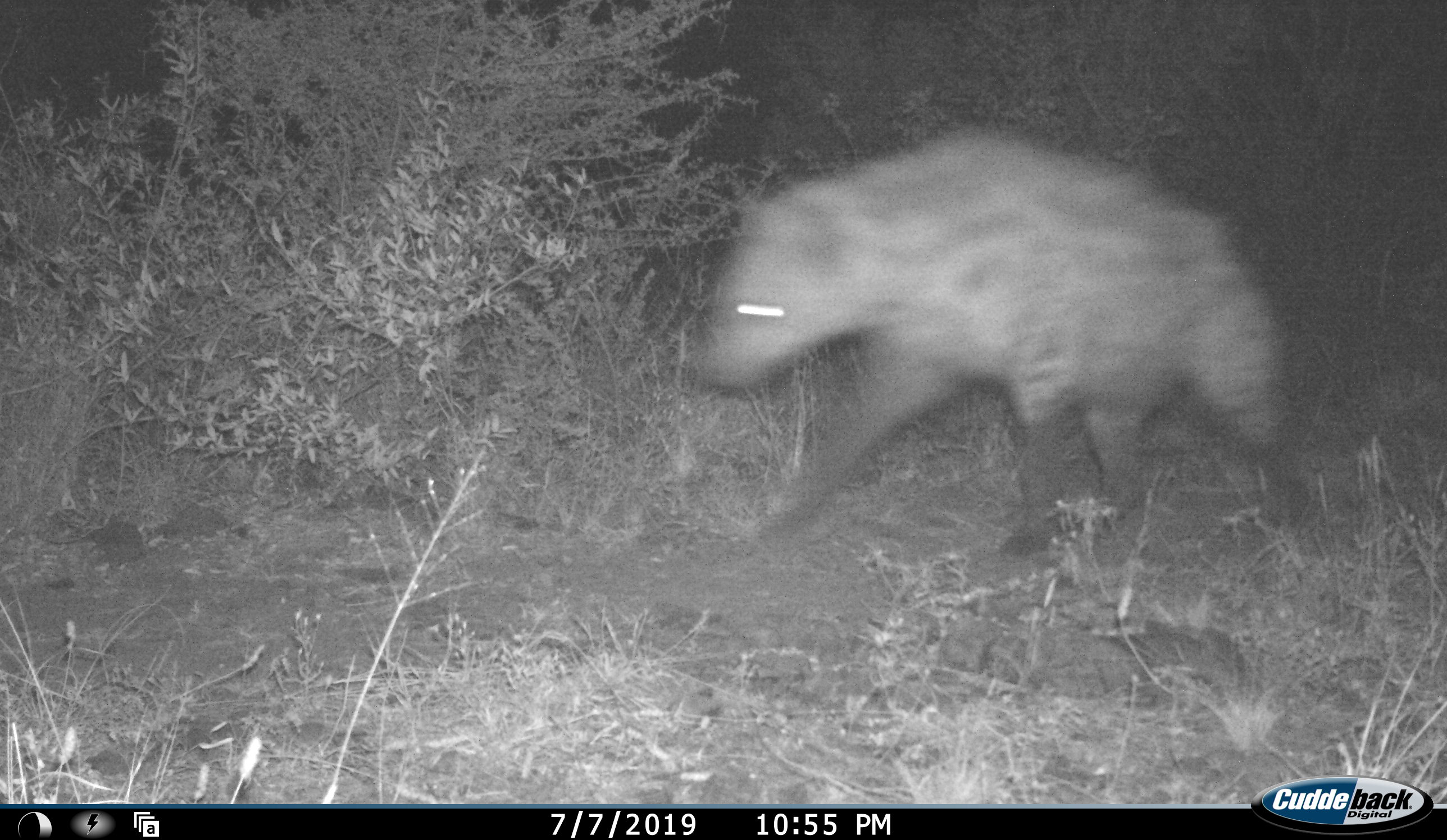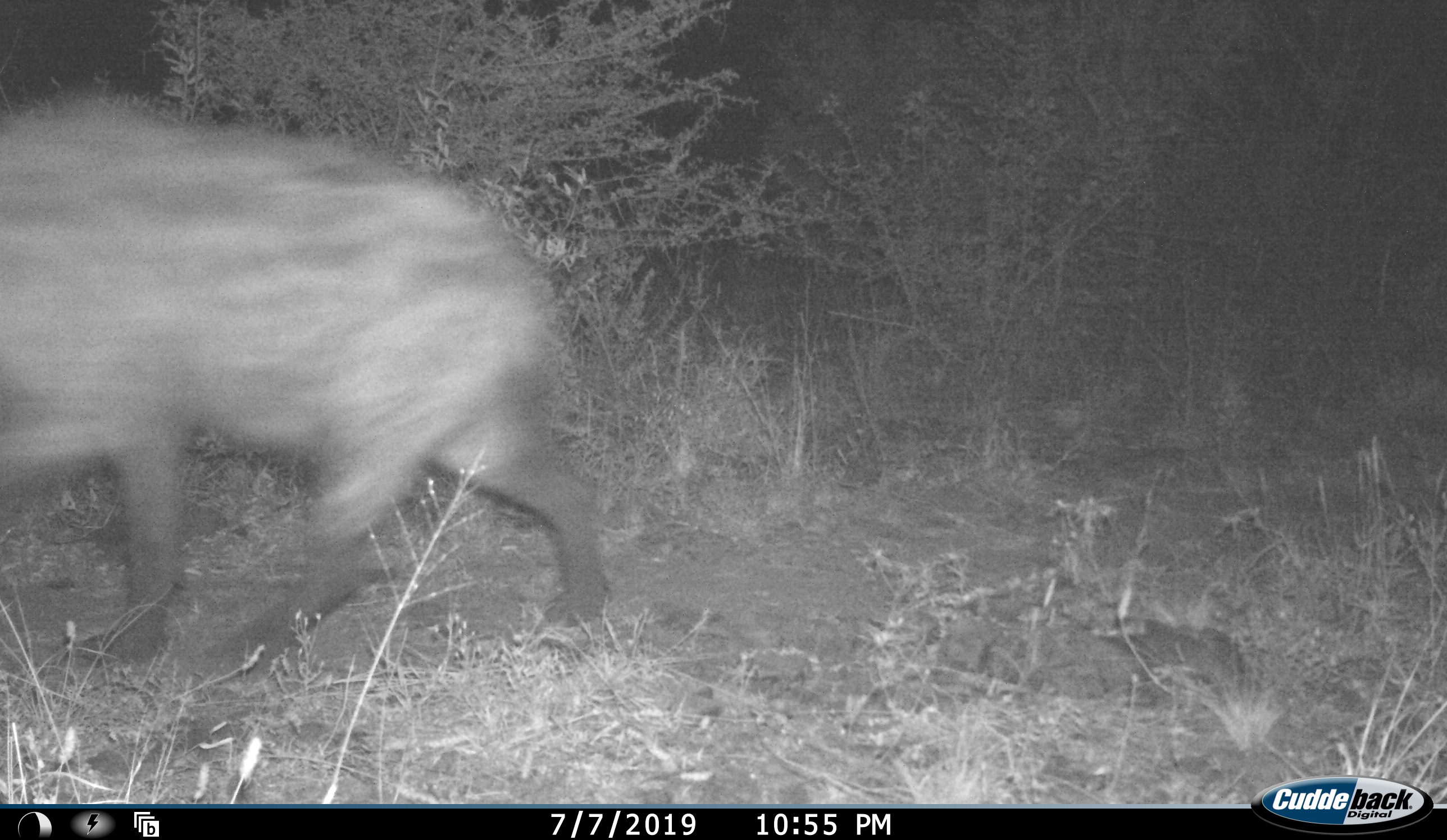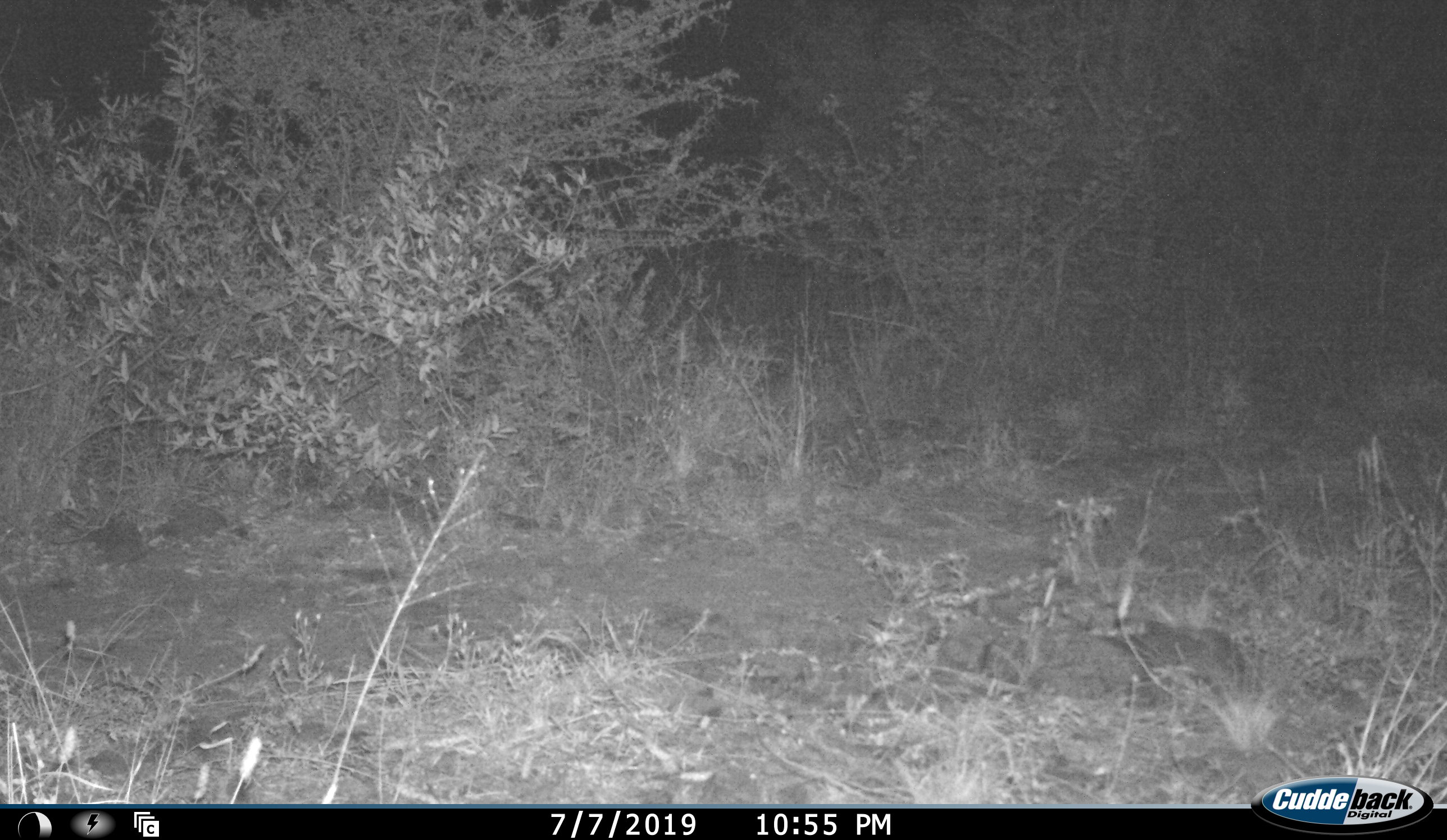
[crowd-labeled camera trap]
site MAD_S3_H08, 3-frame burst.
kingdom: Animalia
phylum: Chordata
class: Mammalia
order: Carnivora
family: Hyaenidae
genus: Crocuta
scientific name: Crocuta crocuta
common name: spotted hyena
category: hyenaspotted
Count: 1.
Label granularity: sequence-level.